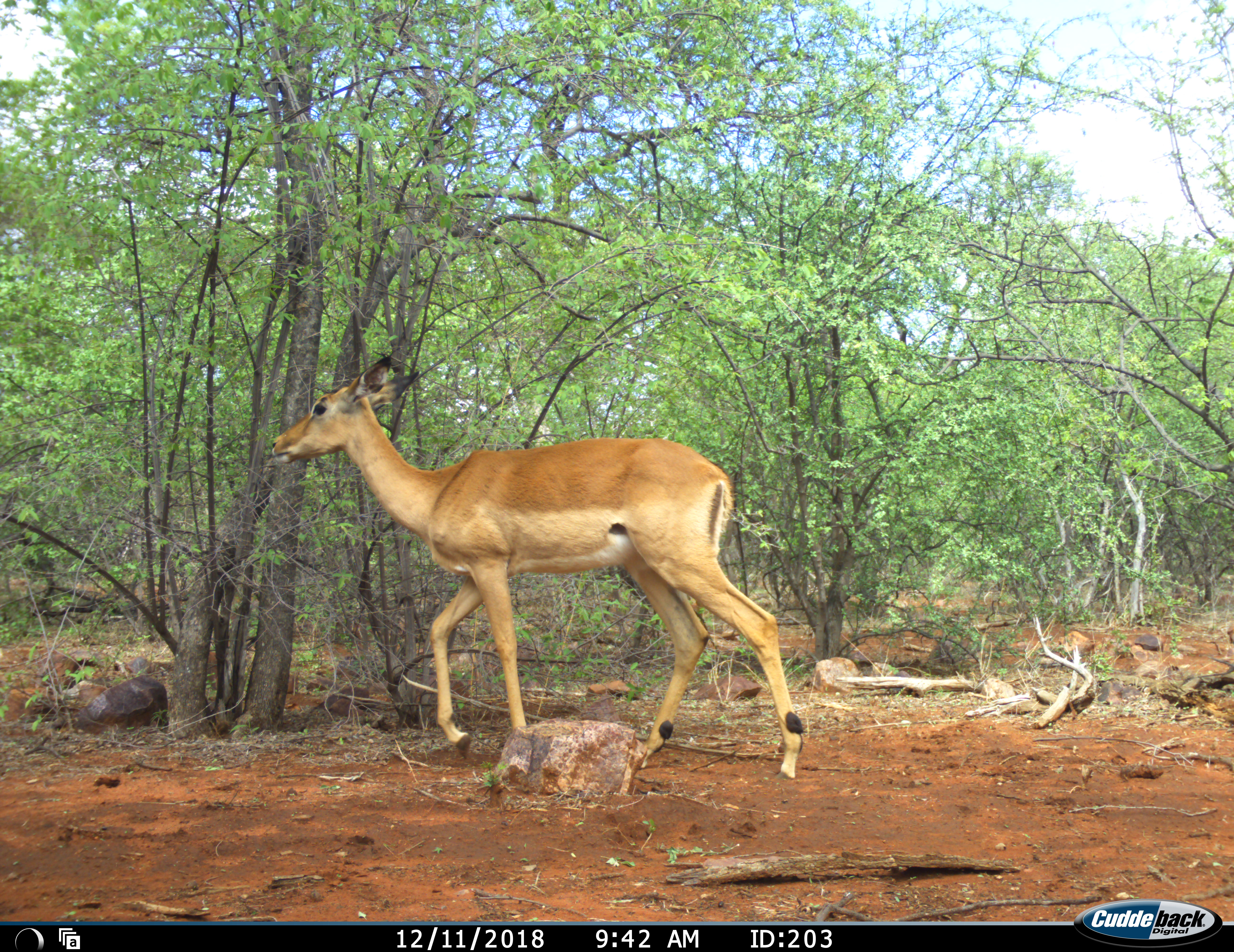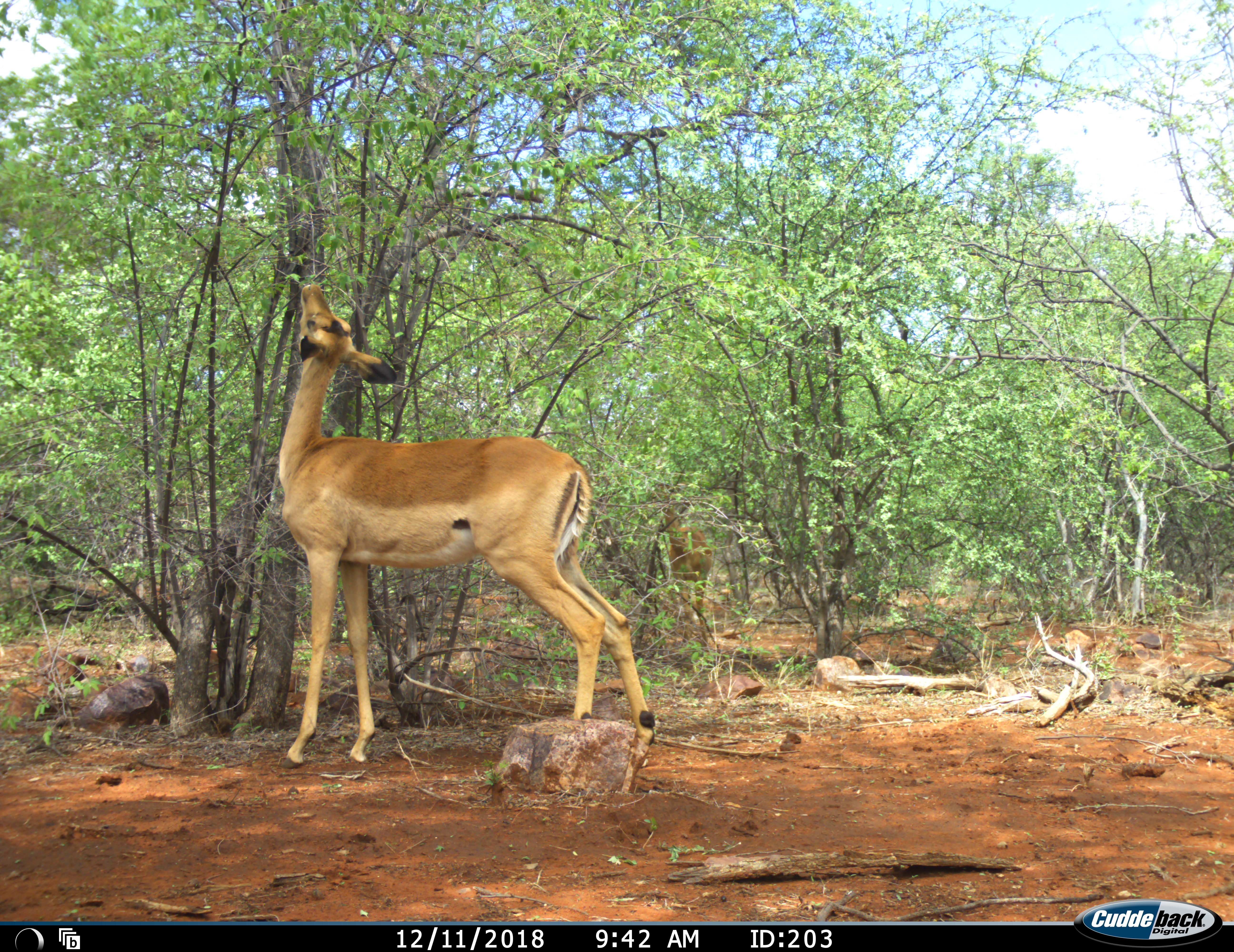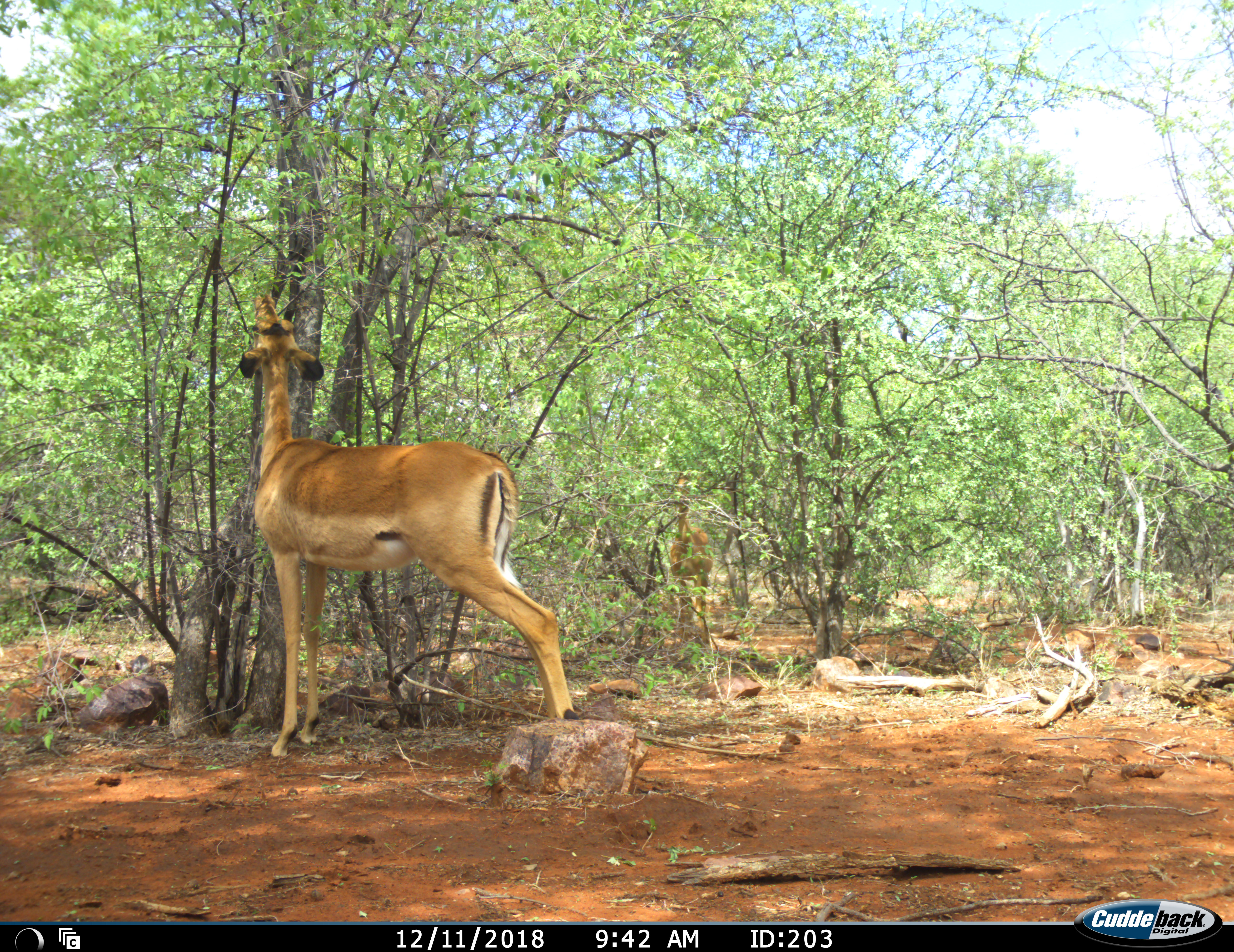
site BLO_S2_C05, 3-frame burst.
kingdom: Animalia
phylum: Chordata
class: Mammalia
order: Artiodactyla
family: Bovidae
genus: Aepyceros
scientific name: Aepyceros melampus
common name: impala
Impala (Aepyceros melampus), count 1. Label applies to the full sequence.